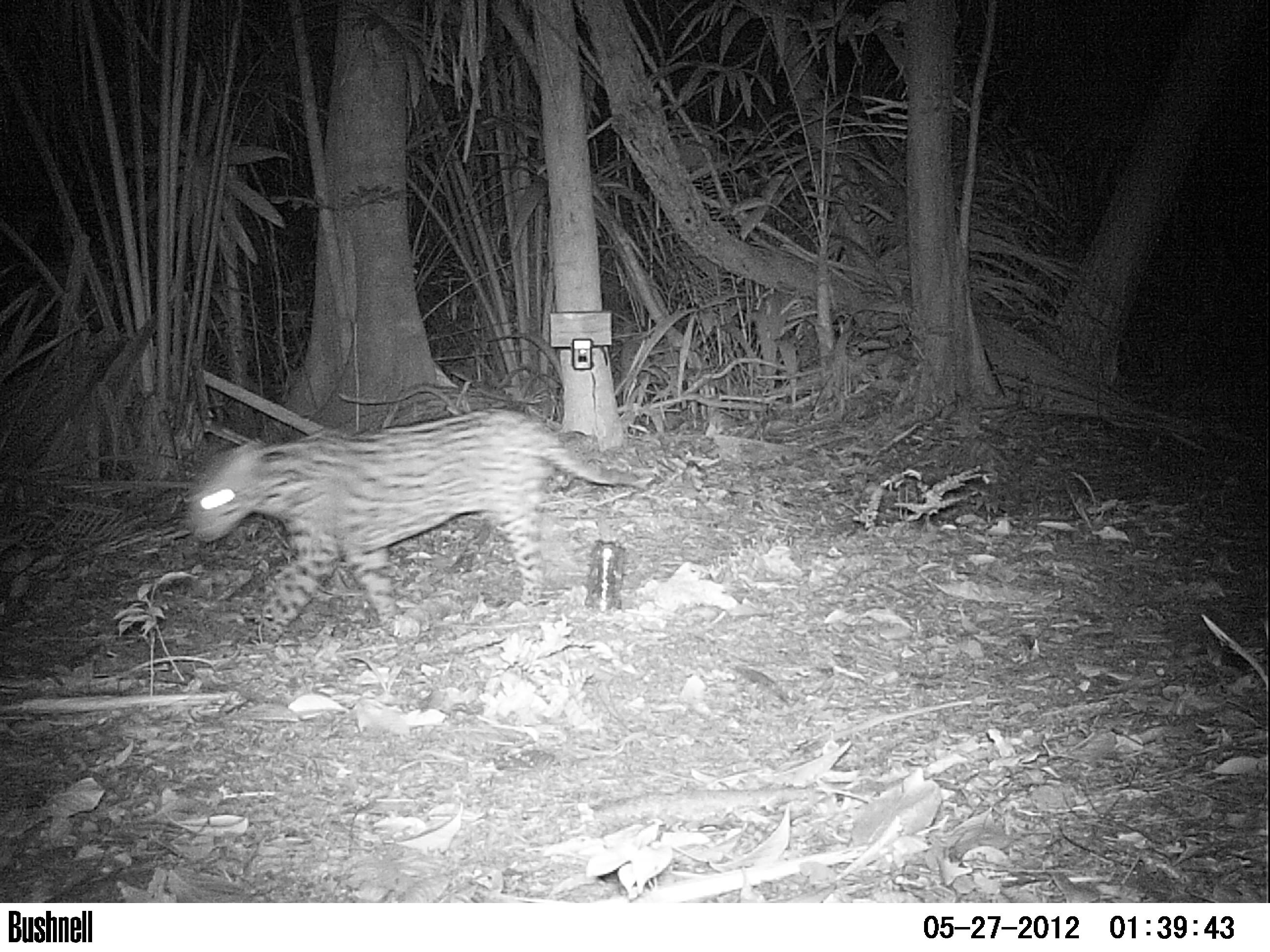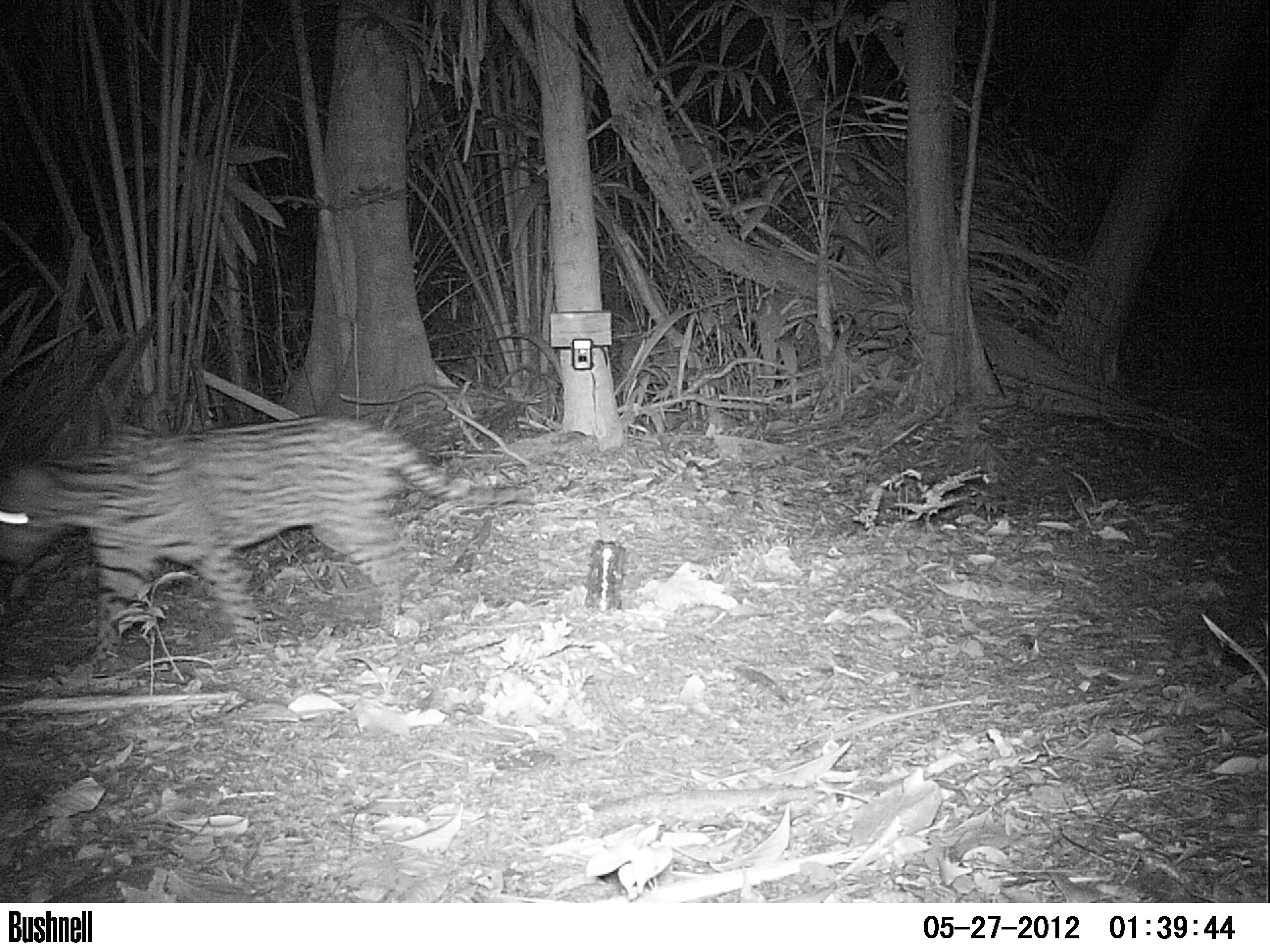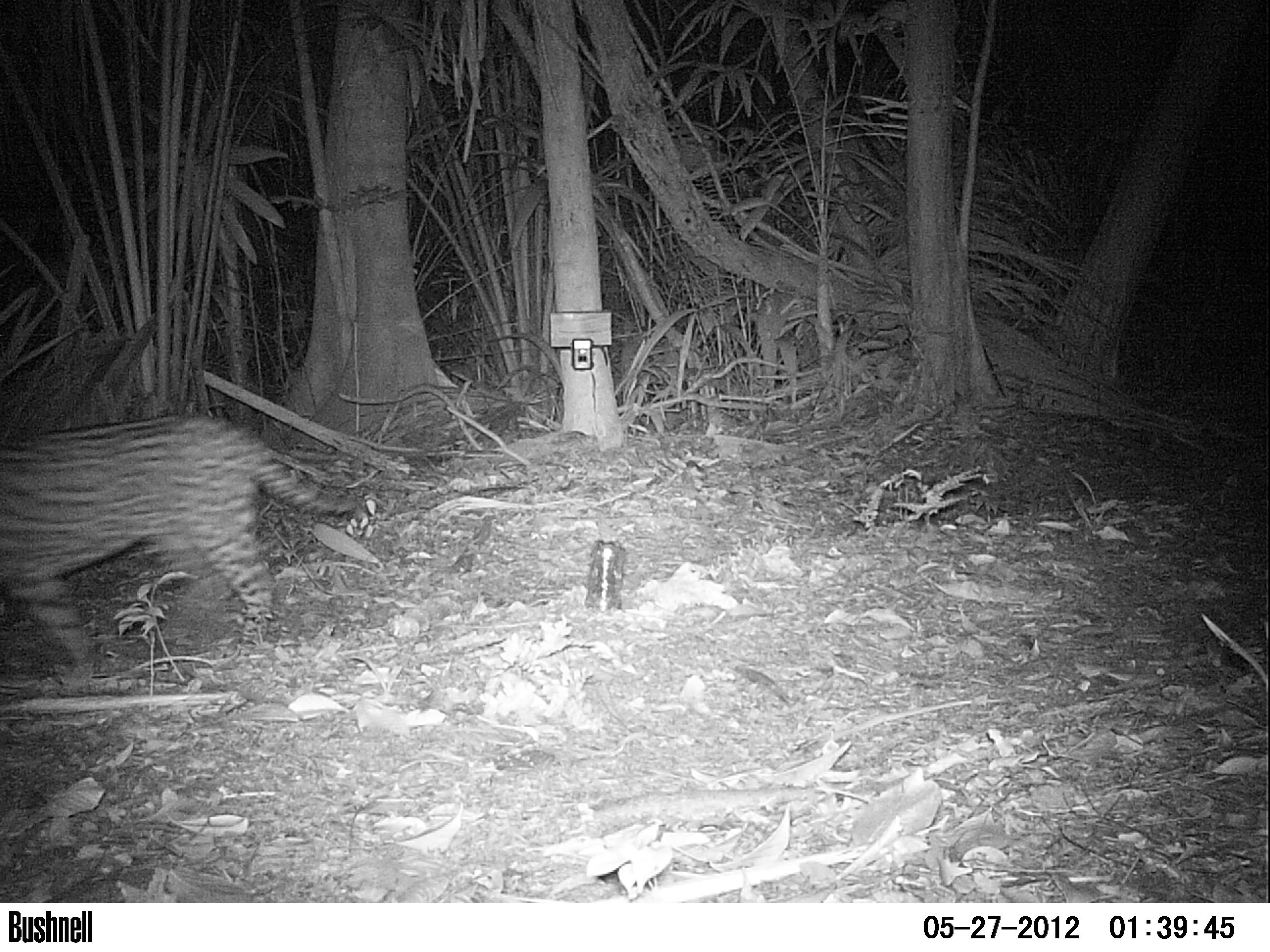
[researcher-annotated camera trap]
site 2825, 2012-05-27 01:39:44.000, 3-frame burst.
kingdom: Animalia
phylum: Chordata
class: Mammalia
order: Carnivora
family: Felidae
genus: Leopardus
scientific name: Leopardus pardalis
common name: ocelot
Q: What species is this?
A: Leopardus pardalis (ocelot).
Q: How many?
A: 1.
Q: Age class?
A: Adult.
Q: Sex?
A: Male.